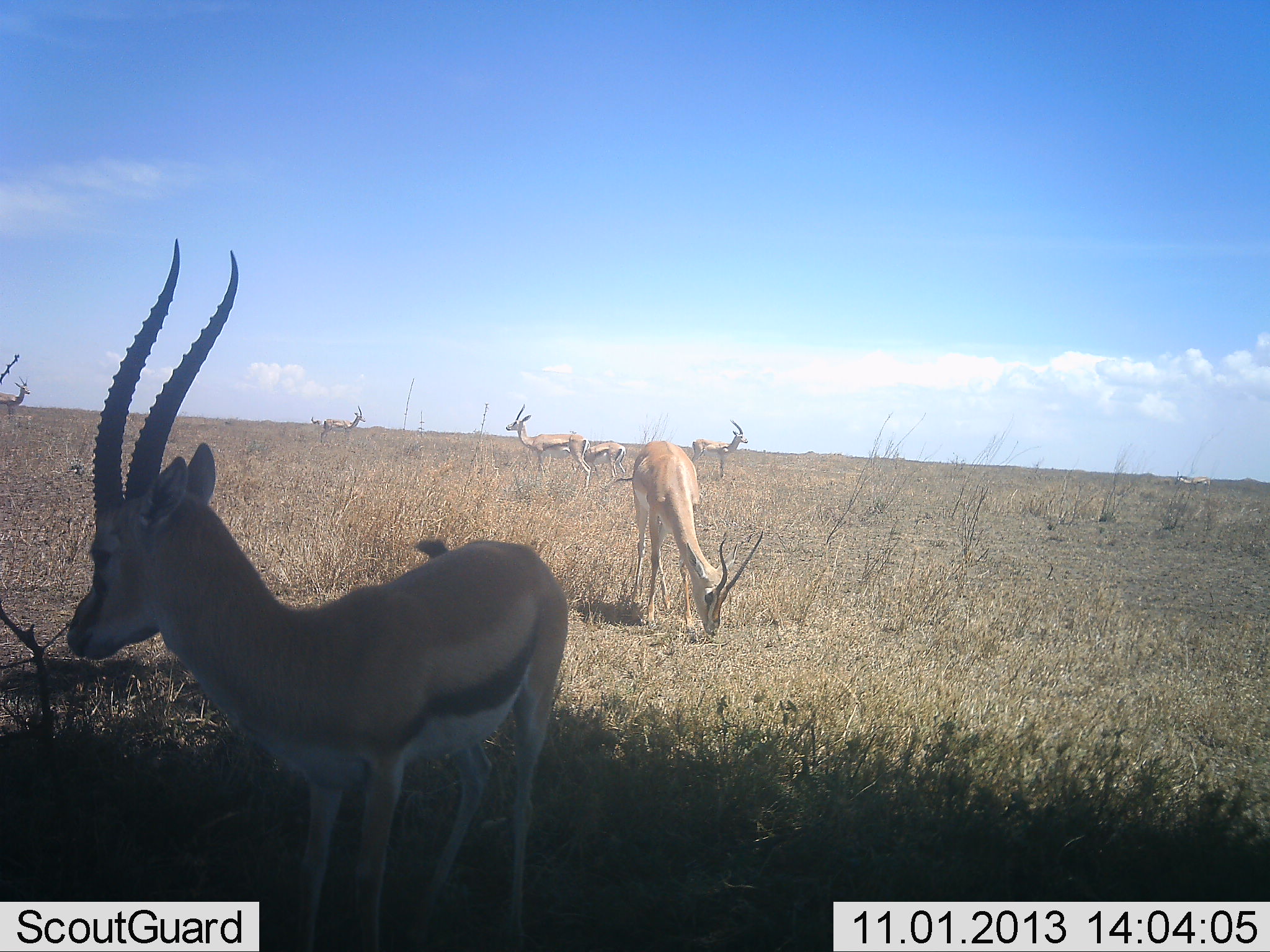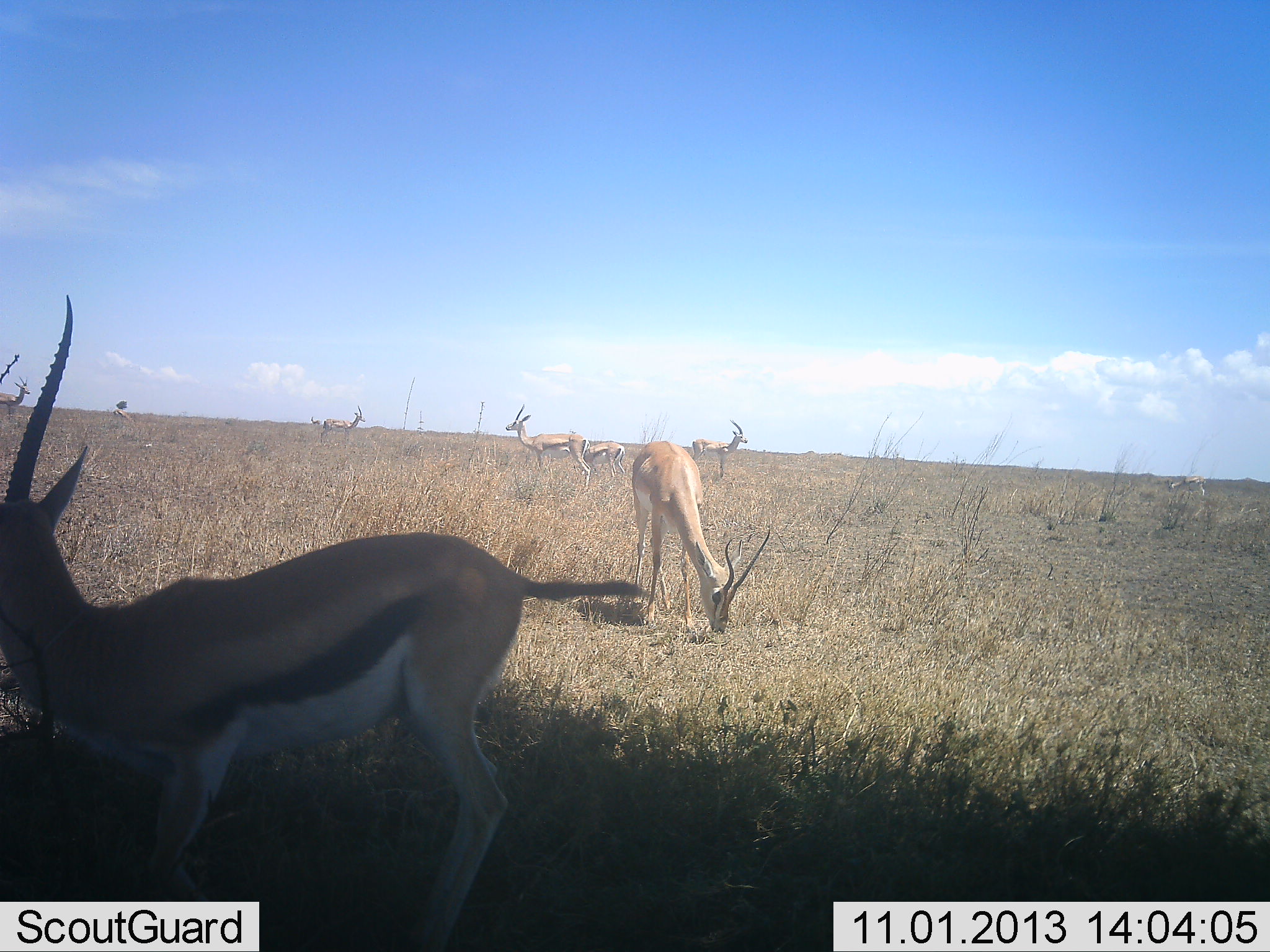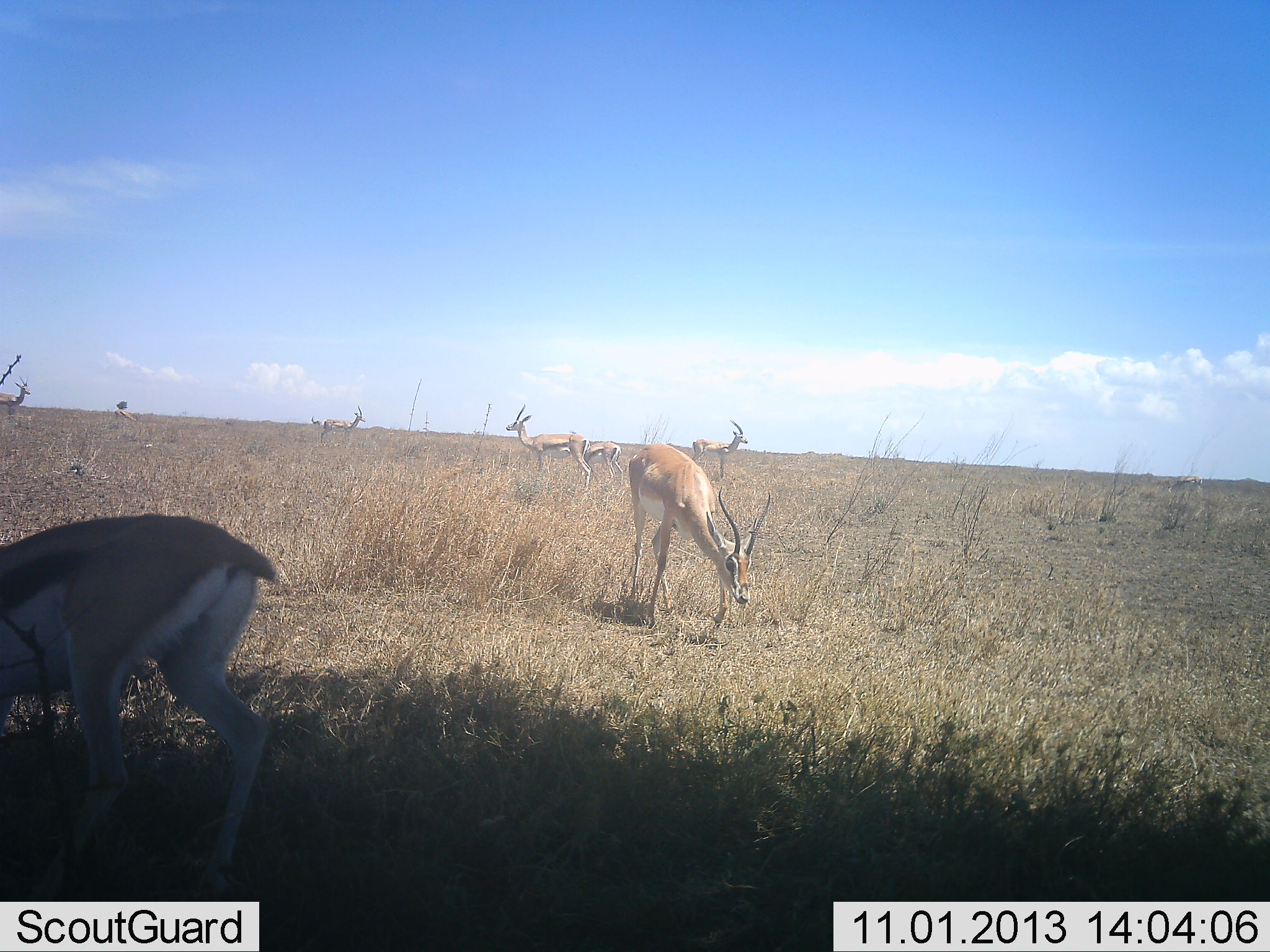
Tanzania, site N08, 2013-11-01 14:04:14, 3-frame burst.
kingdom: Animalia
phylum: Chordata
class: Mammalia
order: Artiodactyla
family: Bovidae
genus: Eudorcas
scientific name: Eudorcas thomsonii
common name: thomson's gazelle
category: gazellethomsons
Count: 6.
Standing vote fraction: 84%.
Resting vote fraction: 5%.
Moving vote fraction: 58%.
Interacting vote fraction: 0%.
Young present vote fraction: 0%.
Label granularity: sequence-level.